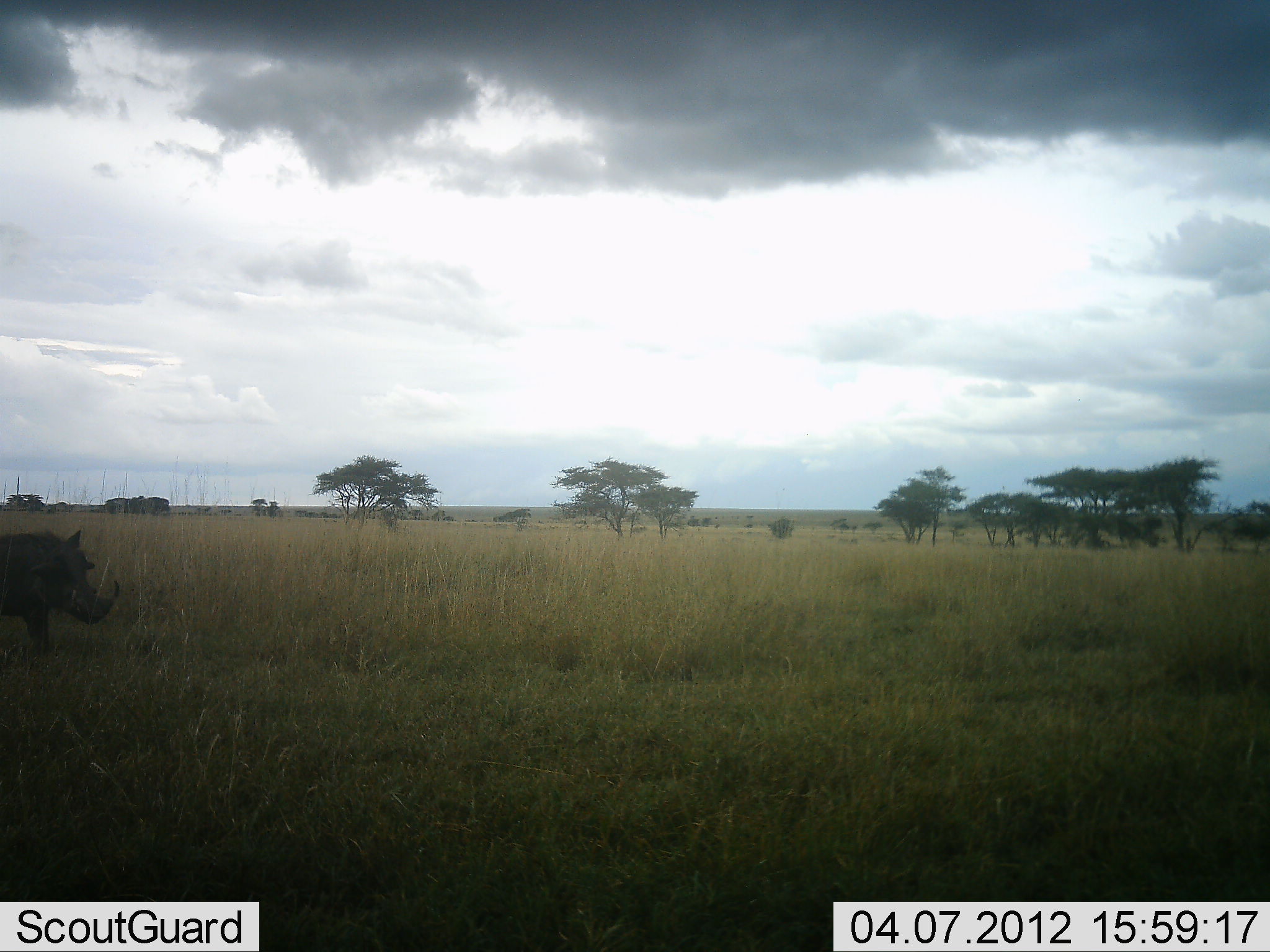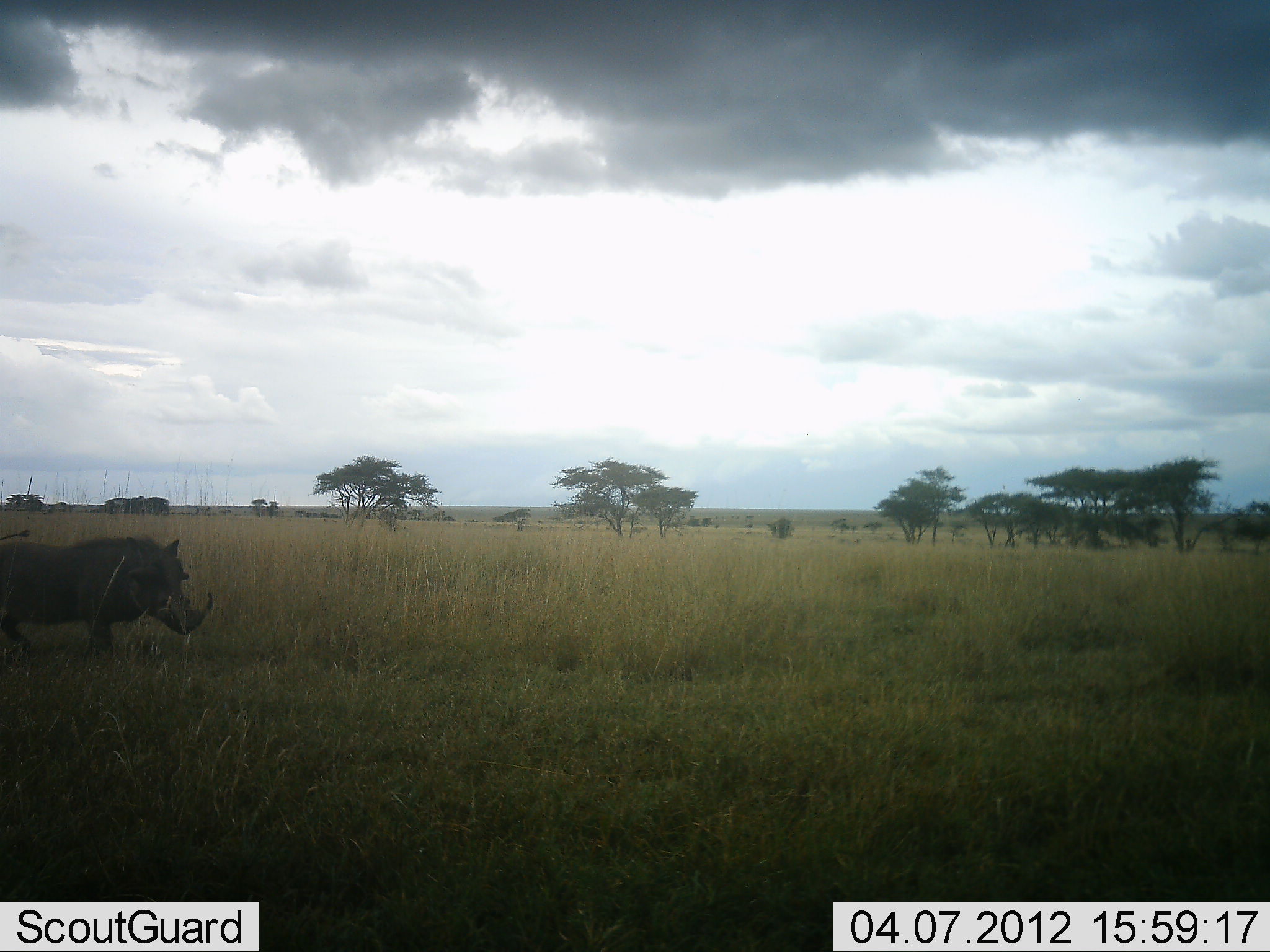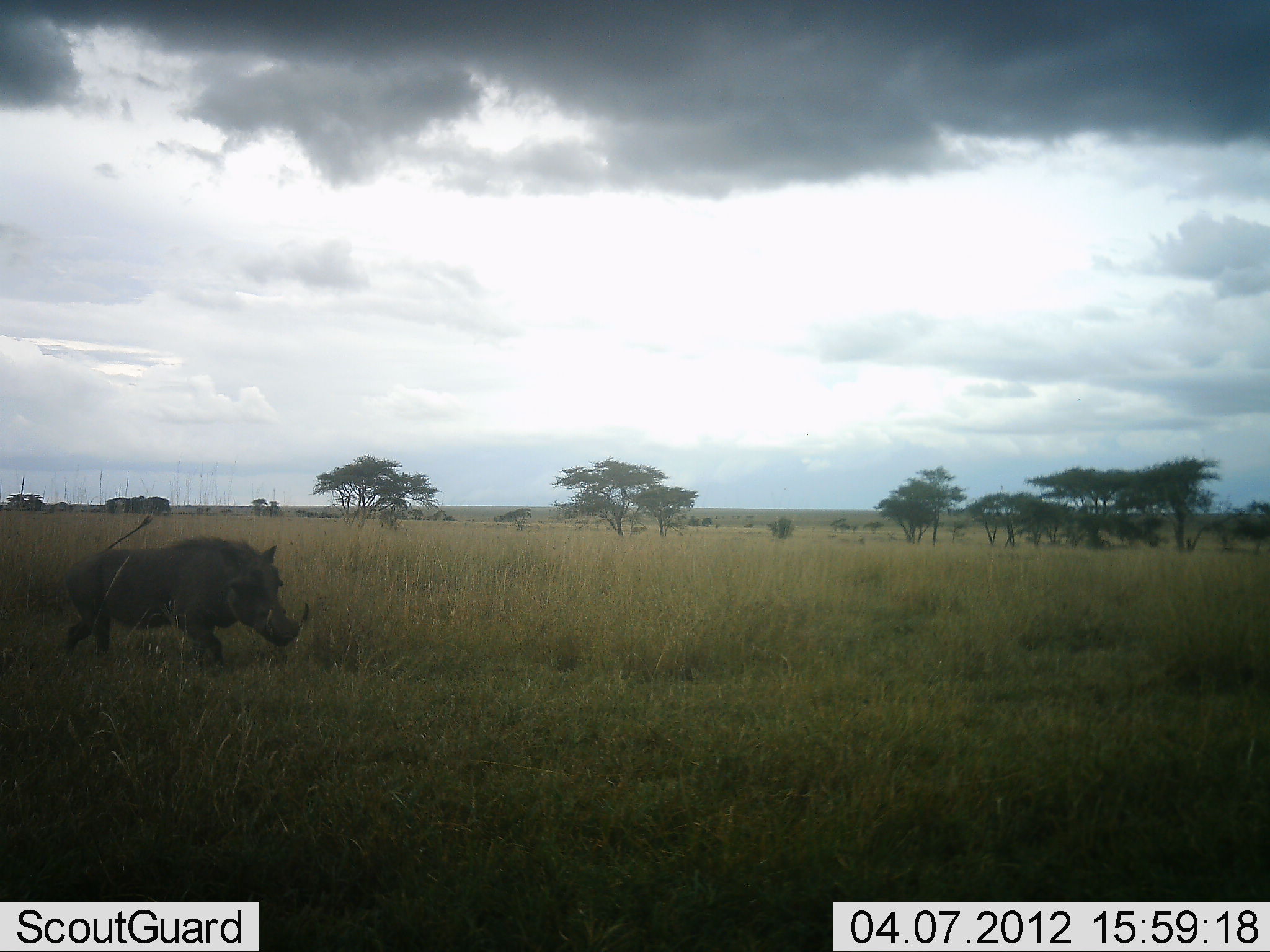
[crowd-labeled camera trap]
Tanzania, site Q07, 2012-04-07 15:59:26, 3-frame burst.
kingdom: Animalia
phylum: Chordata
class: Mammalia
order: Artiodactyla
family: Suidae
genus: Phacochoerus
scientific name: Phacochoerus africanus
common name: warthog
Warthog (Phacochoerus africanus), count 1. Behavior (volunteer vote fractions): standing 10%, resting 0%, moving 90%, interacting 0%. Young present (vote fraction): 0%. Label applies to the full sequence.